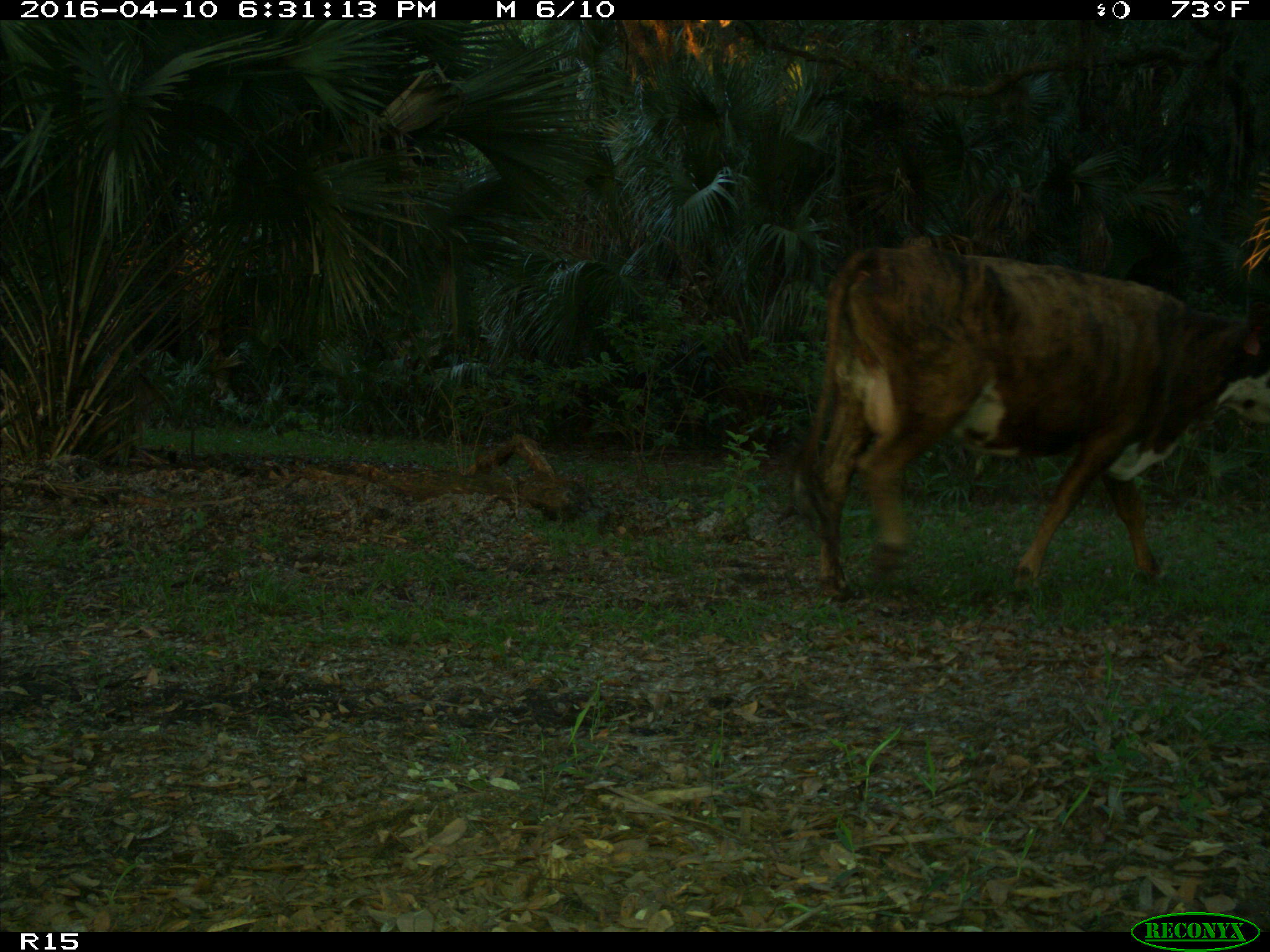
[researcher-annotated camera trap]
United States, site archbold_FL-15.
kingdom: Animalia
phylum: Chordata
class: Mammalia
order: Artiodactyla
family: Bovidae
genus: Bos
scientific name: Bos taurus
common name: domestic cow